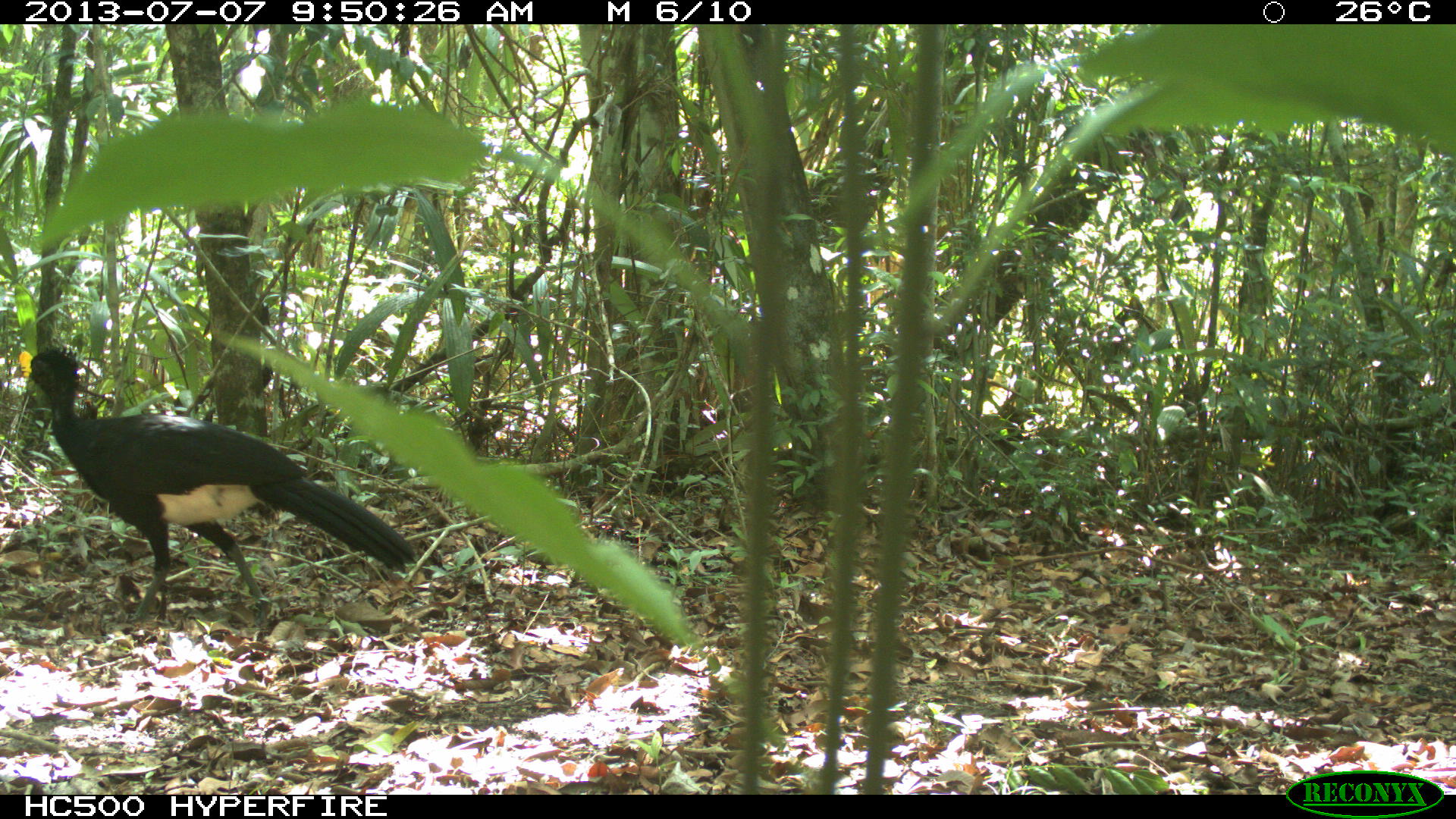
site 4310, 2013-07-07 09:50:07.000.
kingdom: Animalia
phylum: Chordata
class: Aves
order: Galliformes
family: Cracidae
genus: Crax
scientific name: Crax rubra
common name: great curassow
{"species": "Crax rubra (great curassow)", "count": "1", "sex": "male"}